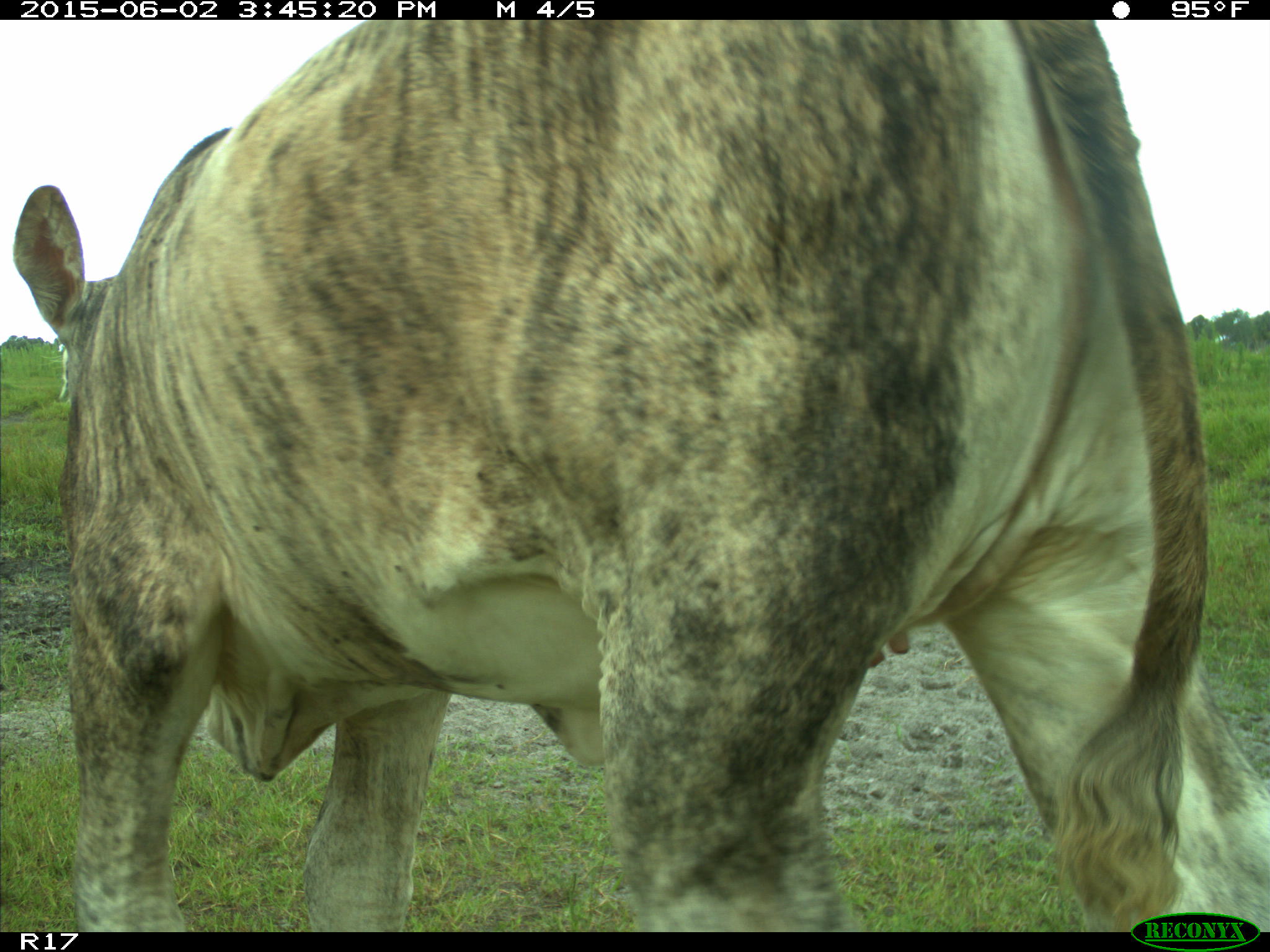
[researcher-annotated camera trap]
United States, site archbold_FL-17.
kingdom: Animalia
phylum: Chordata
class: Mammalia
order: Artiodactyla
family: Bovidae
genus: Bos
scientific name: Bos taurus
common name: domestic cow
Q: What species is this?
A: Bos taurus (domestic cow).